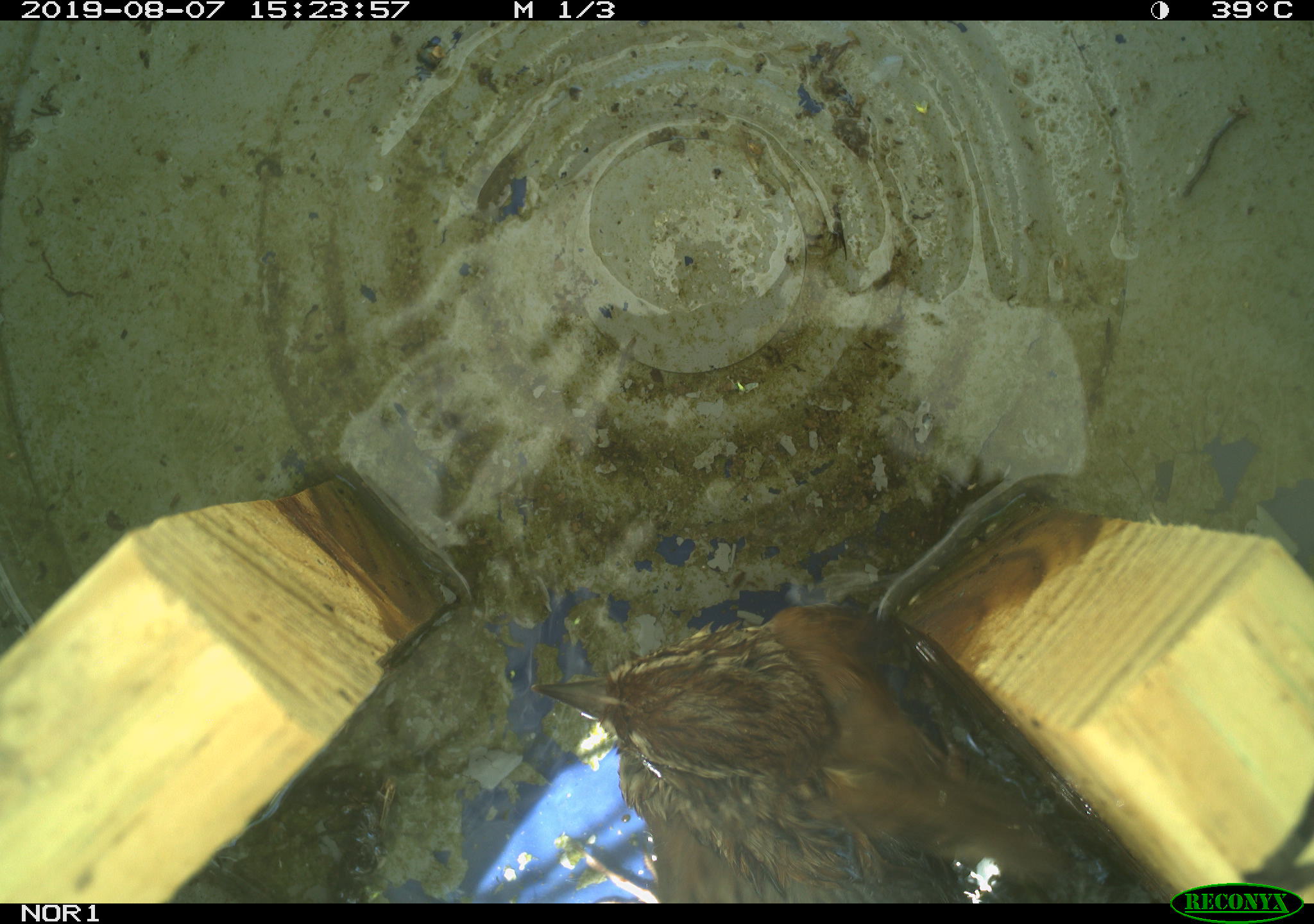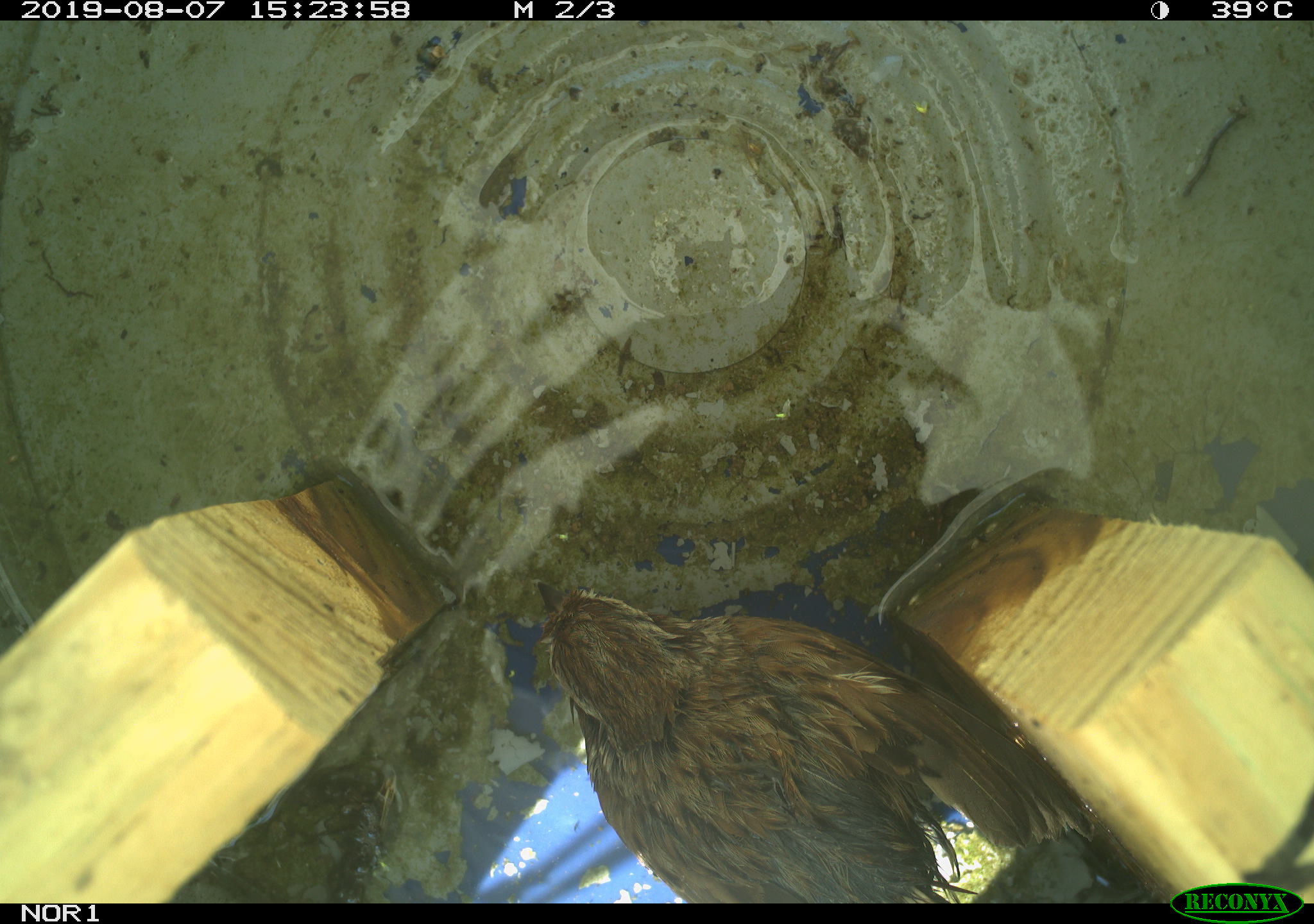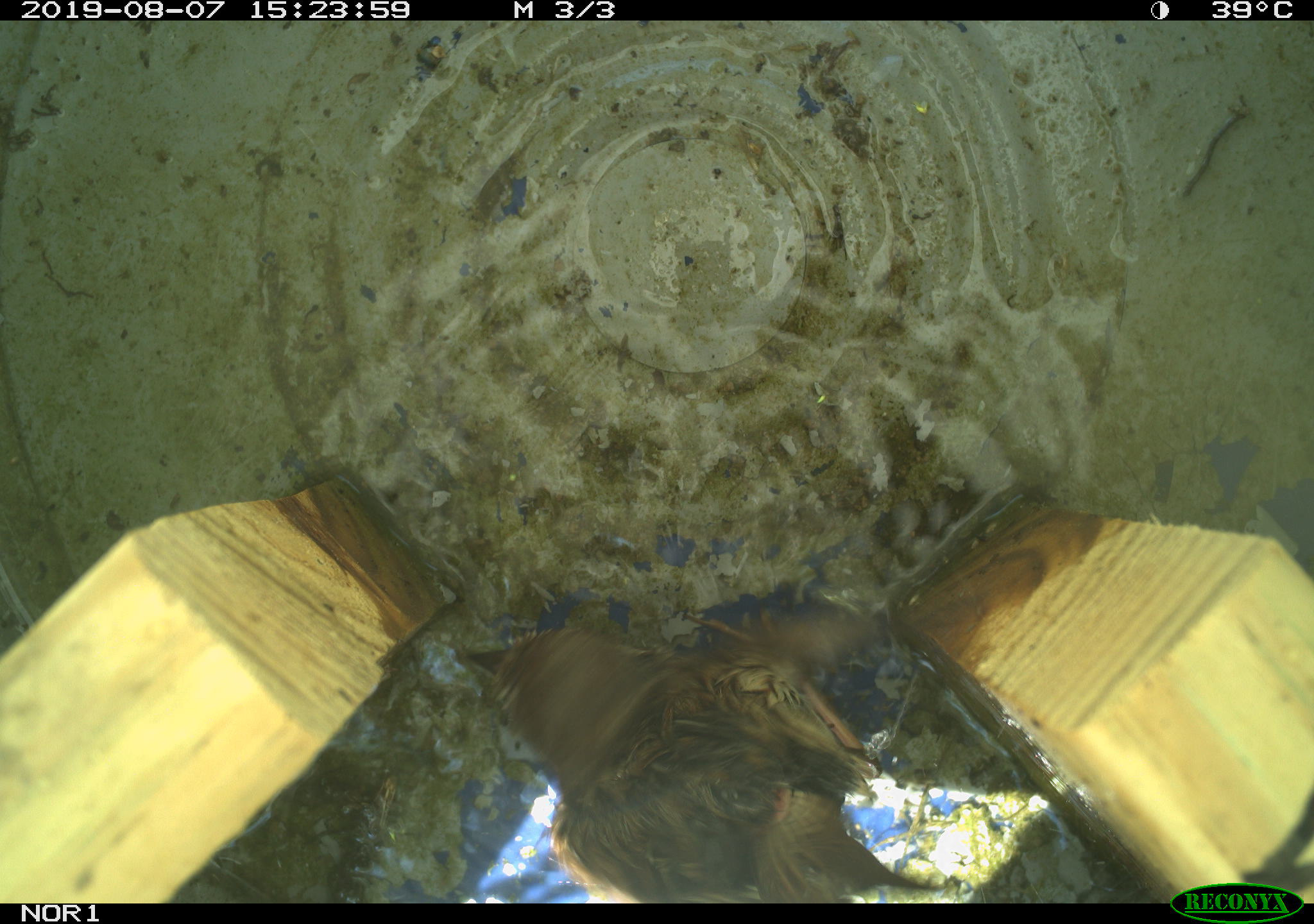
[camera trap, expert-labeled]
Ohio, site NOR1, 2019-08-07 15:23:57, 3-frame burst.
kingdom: Animalia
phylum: Chordata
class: Aves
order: Passeriformes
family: Passerellidae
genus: Melospiza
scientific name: Melospiza melodia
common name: song sparrow